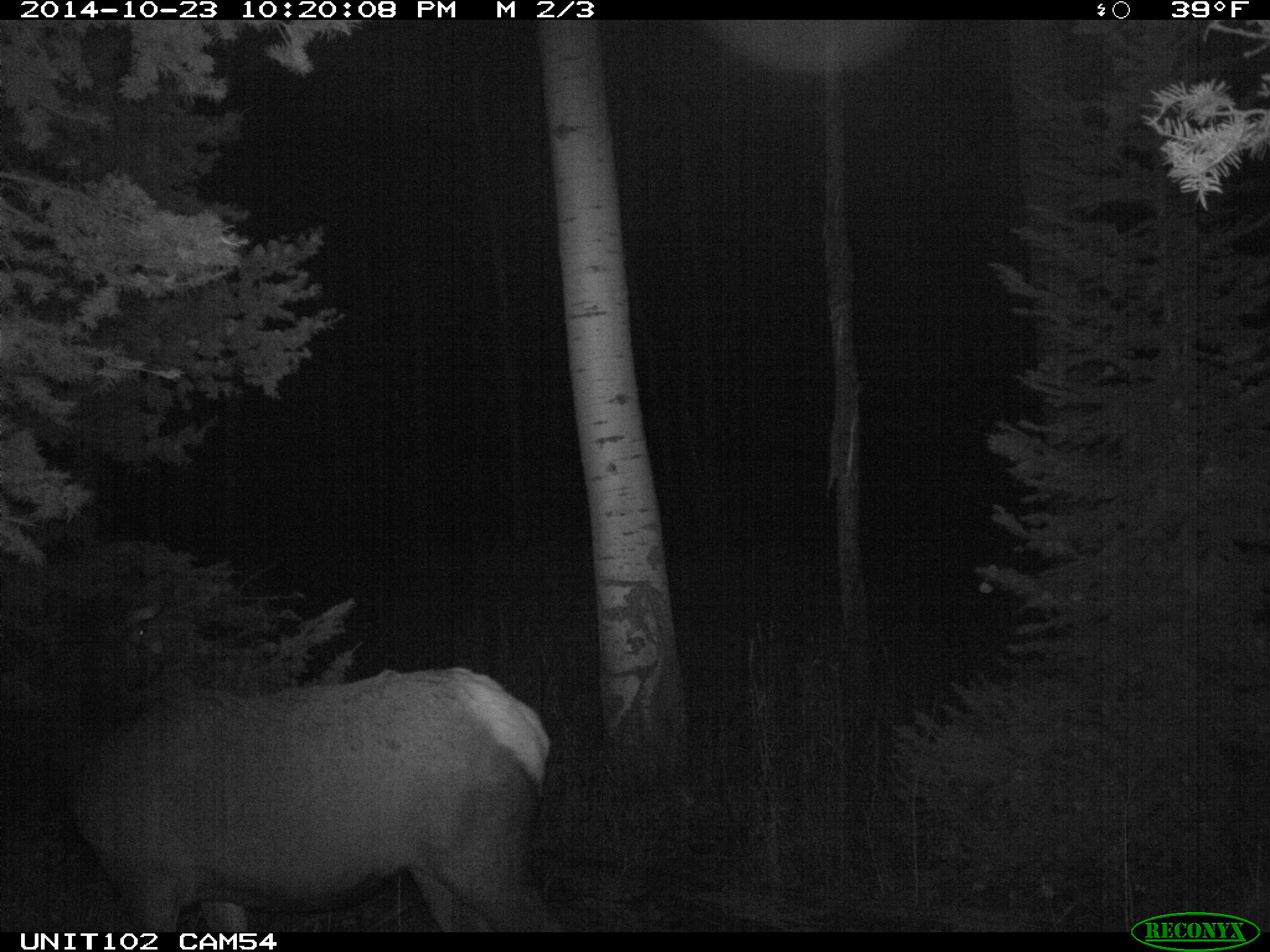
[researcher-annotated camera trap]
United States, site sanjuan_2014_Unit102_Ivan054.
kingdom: Animalia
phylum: Chordata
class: Mammalia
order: Artiodactyla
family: Cervidae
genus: Cervus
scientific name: Cervus elaphus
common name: red deer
Cervus elaphus (red deer).